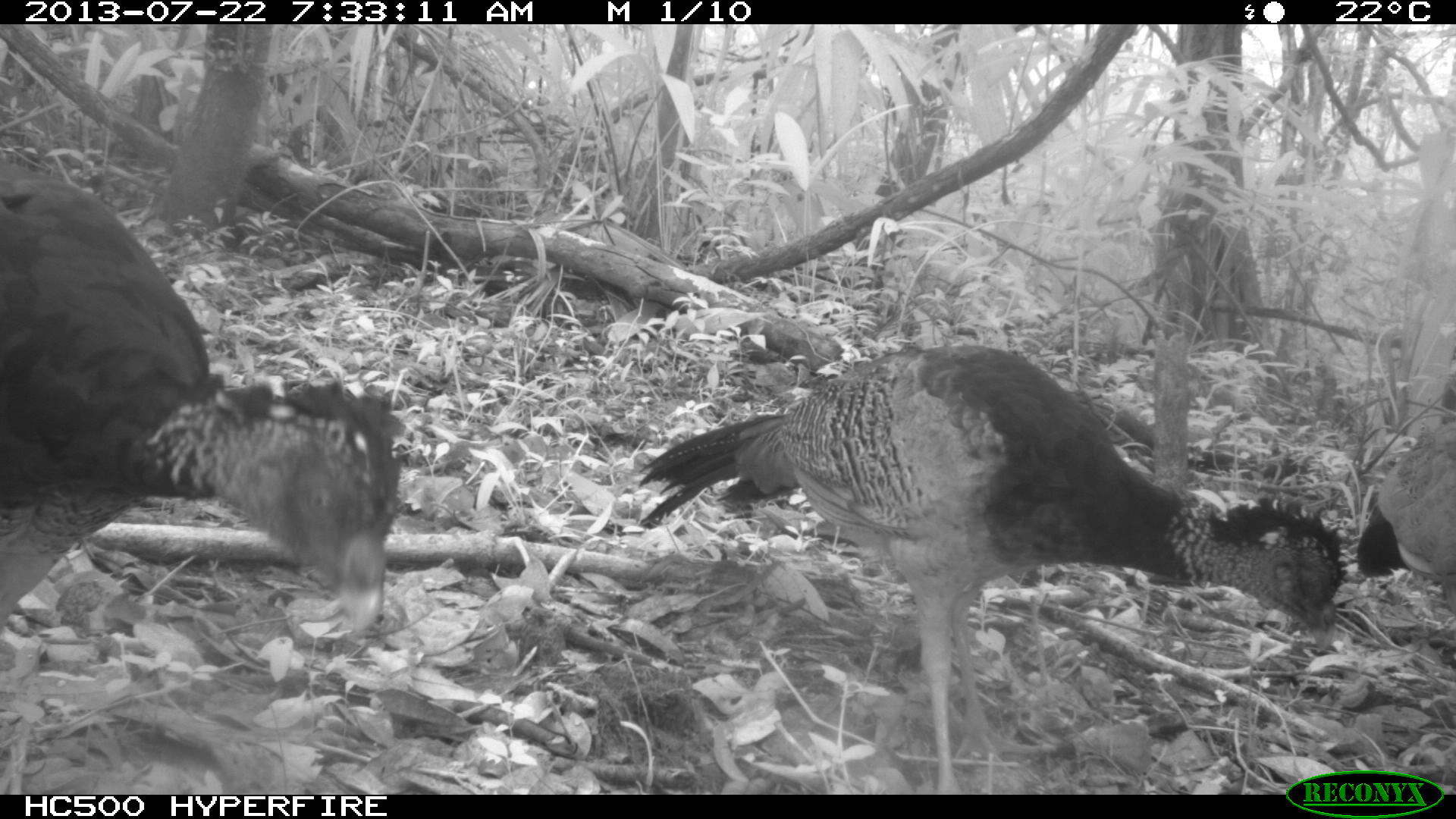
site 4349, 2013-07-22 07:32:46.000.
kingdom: Animalia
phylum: Chordata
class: Aves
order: Galliformes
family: Cracidae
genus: Crax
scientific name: Crax rubra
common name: great curassow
Crax rubra (great curassow), count 3.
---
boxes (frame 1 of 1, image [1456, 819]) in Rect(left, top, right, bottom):
crax rubra: Rect(640, 338, 1346, 794); Rect(1, 158, 410, 637); Rect(1356, 352, 1456, 614)